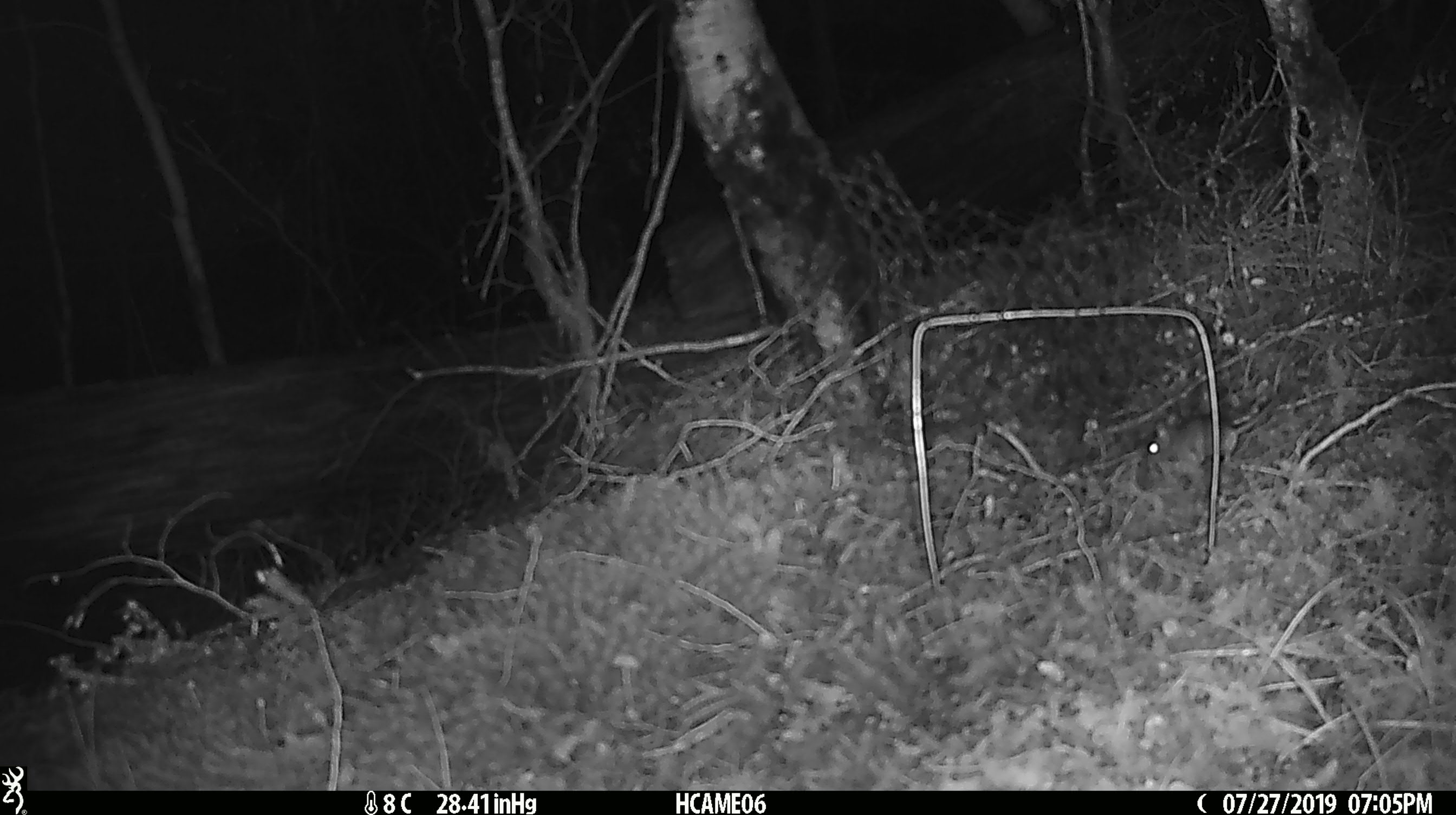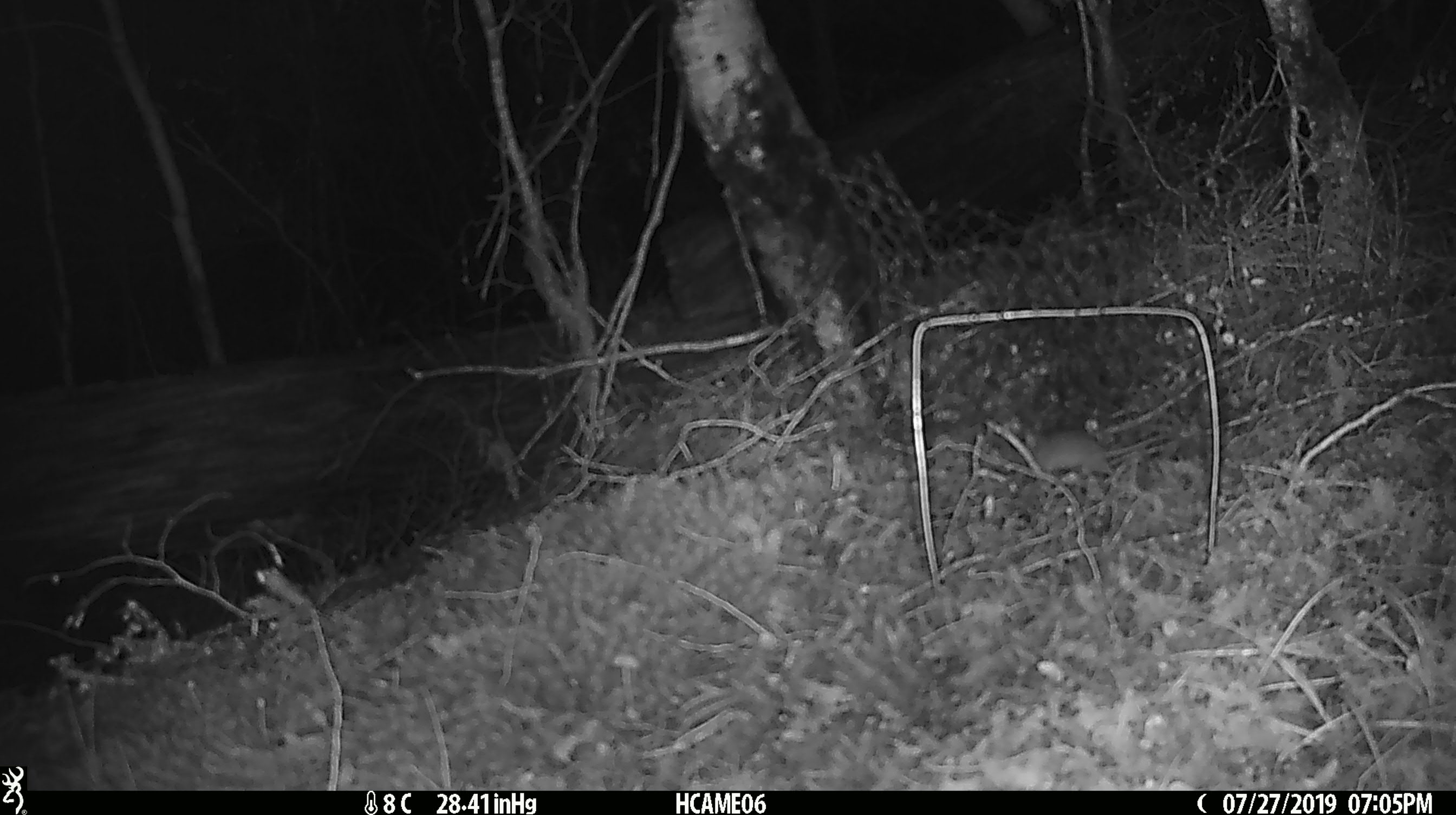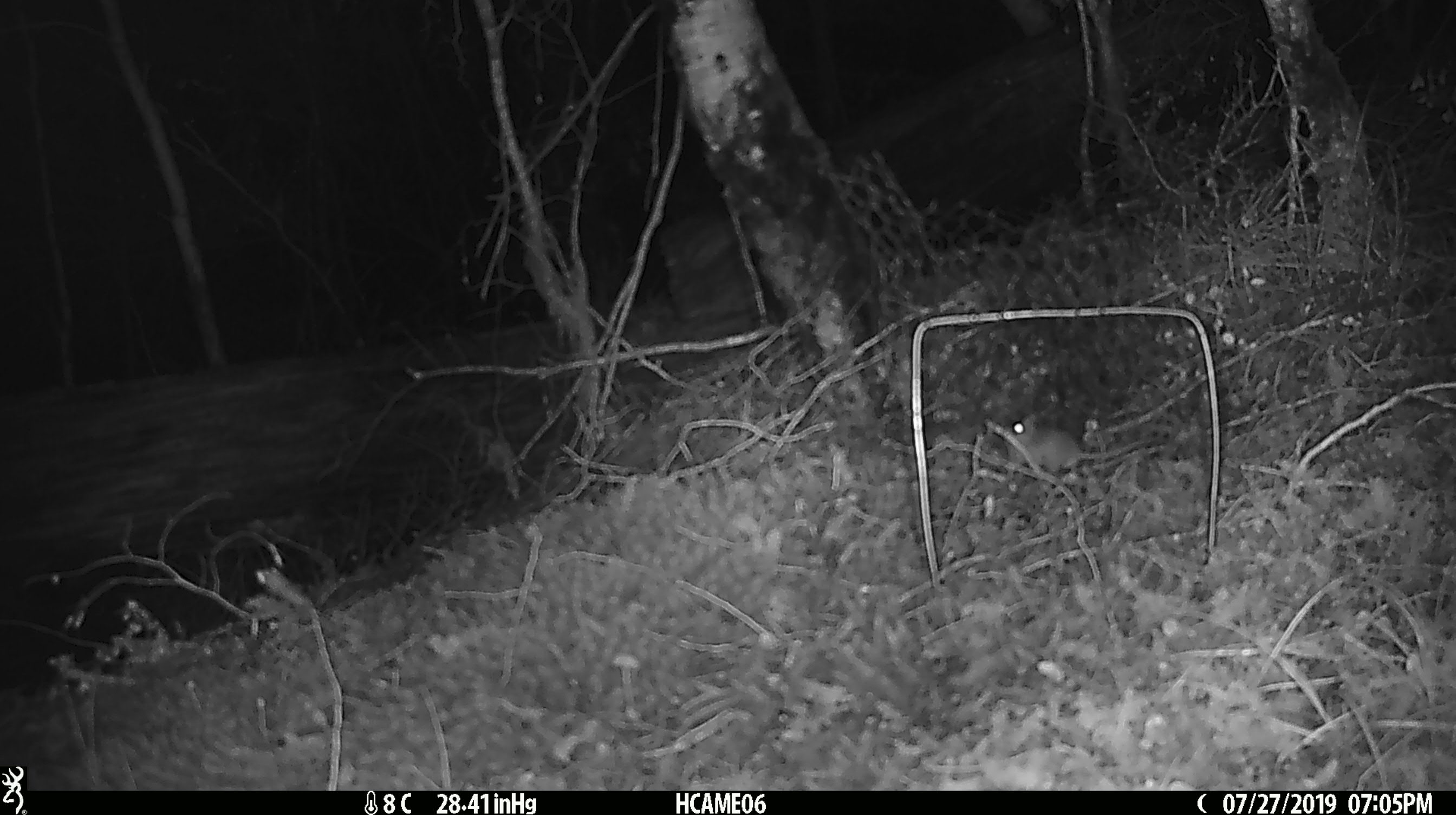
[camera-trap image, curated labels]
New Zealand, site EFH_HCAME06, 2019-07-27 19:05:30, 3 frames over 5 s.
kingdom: Animalia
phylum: Chordata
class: Mammalia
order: Rodentia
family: Muridae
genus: Mus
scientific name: Mus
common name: mouse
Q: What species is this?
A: Mouse (Mus).